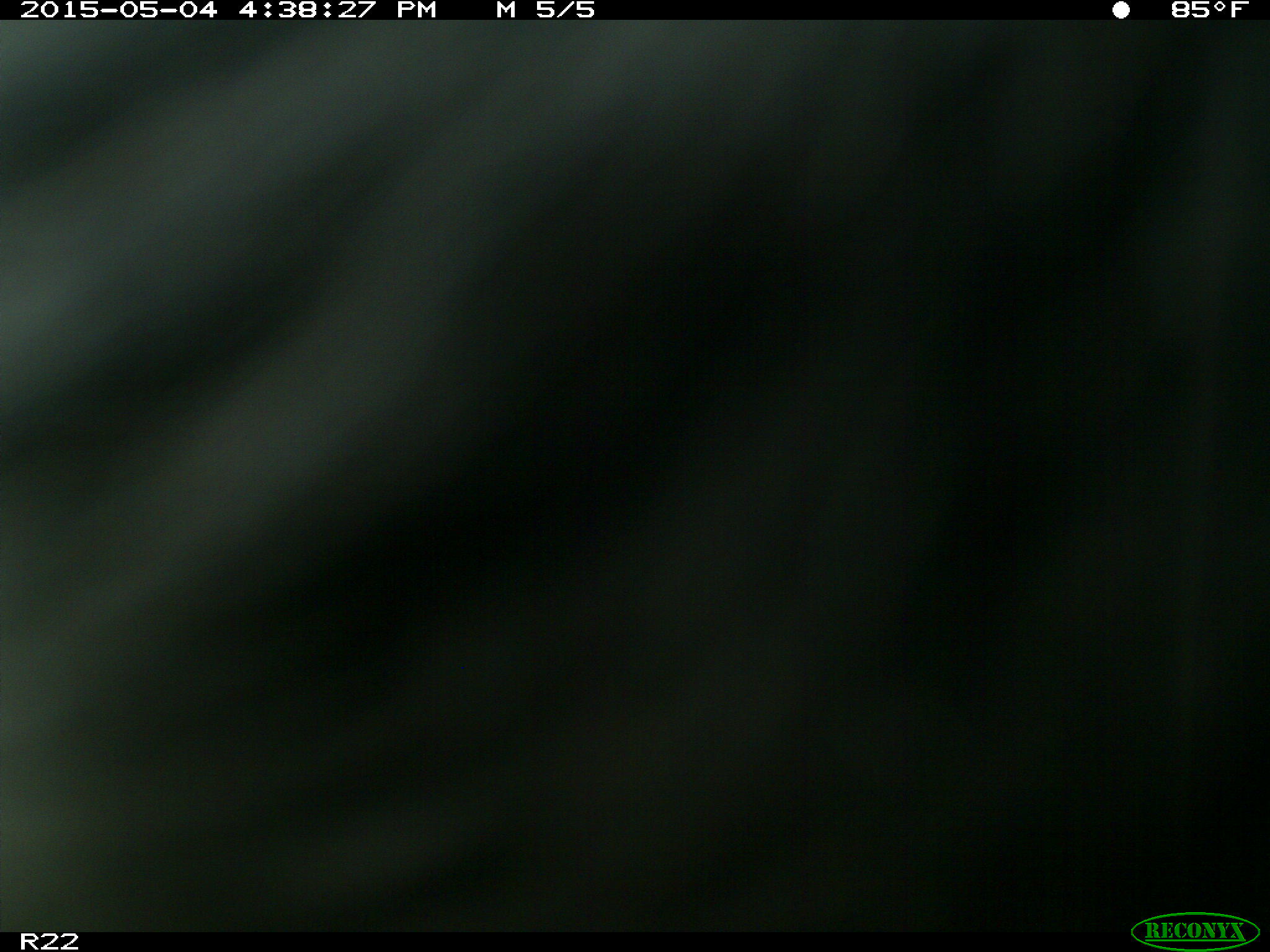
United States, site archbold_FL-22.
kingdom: Animalia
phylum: Chordata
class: Mammalia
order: Artiodactyla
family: Bovidae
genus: Bos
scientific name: Bos taurus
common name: domestic cow